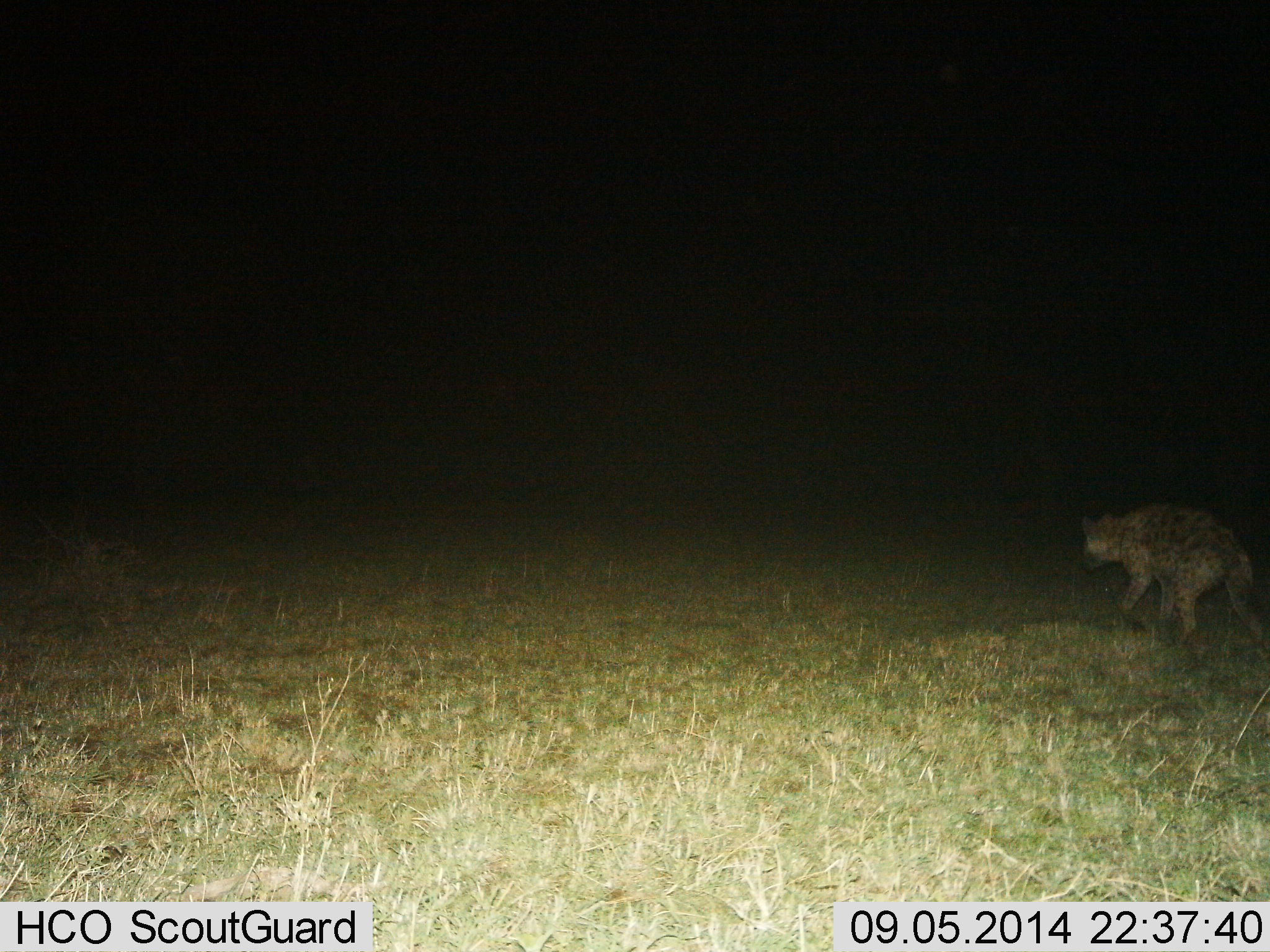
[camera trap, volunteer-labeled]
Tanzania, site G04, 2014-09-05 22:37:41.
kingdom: Animalia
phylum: Chordata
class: Mammalia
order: Carnivora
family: Hyaenidae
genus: Crocuta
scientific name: Crocuta crocuta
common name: spotted hyena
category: hyenaspotted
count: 1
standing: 22%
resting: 0%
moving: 78%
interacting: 0%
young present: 0%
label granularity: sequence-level